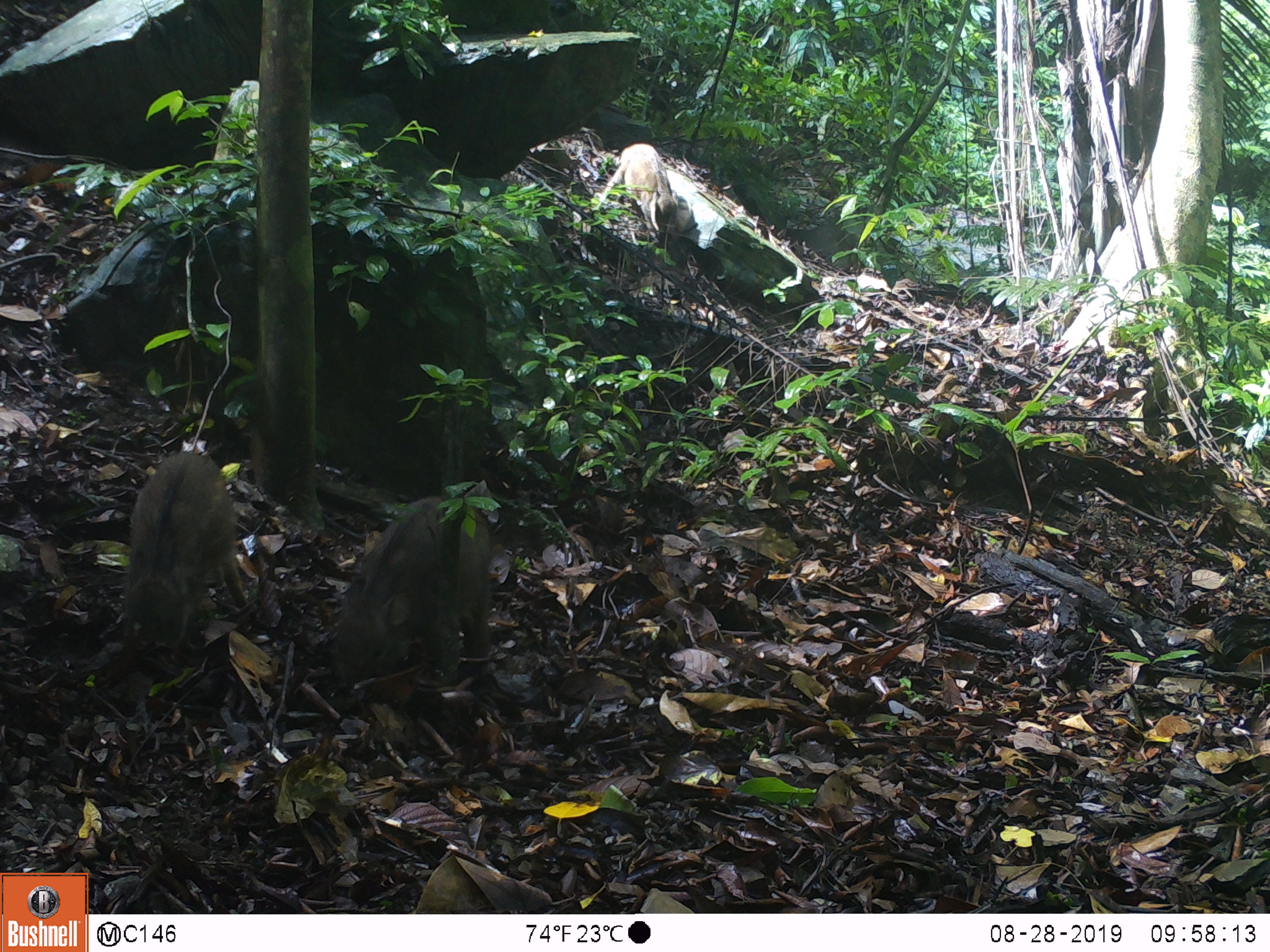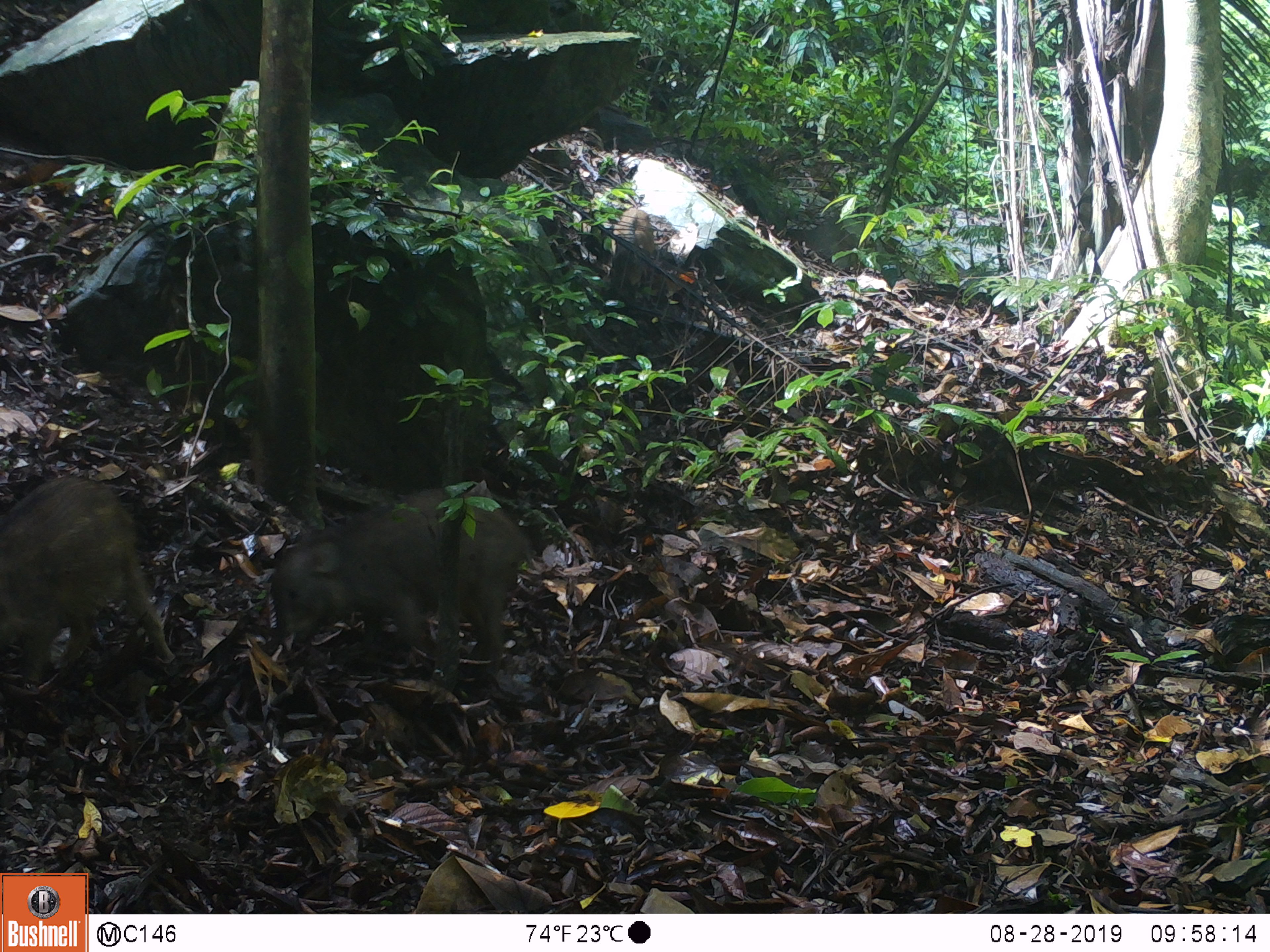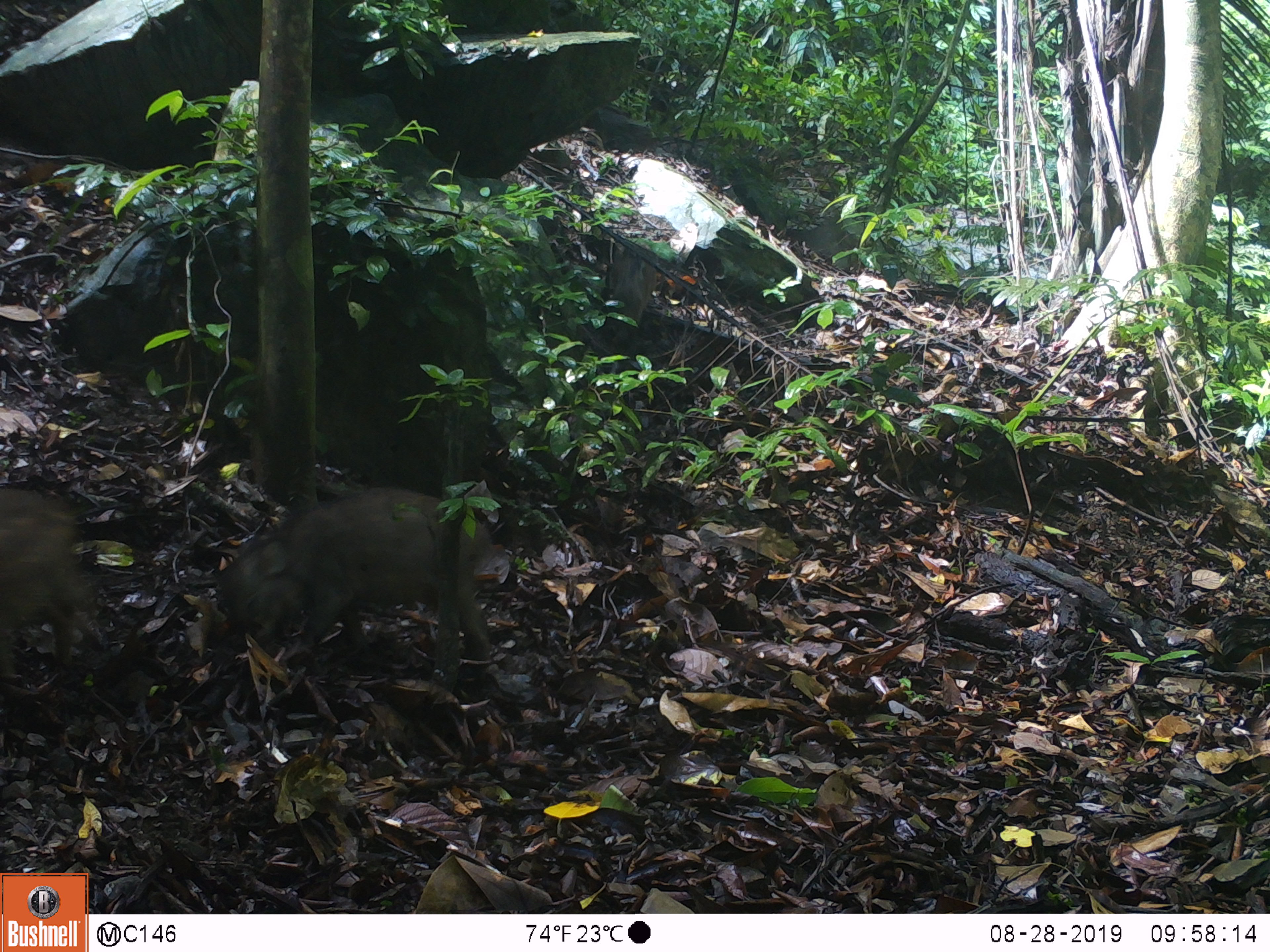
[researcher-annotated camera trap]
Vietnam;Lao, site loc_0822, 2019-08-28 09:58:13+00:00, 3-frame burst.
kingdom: Animalia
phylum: Chordata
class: Mammalia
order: Artiodactyla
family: Suidae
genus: Sus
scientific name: Sus scrofa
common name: eurasian wild pig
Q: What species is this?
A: Eurasian wild pig (Sus scrofa).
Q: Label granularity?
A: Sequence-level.